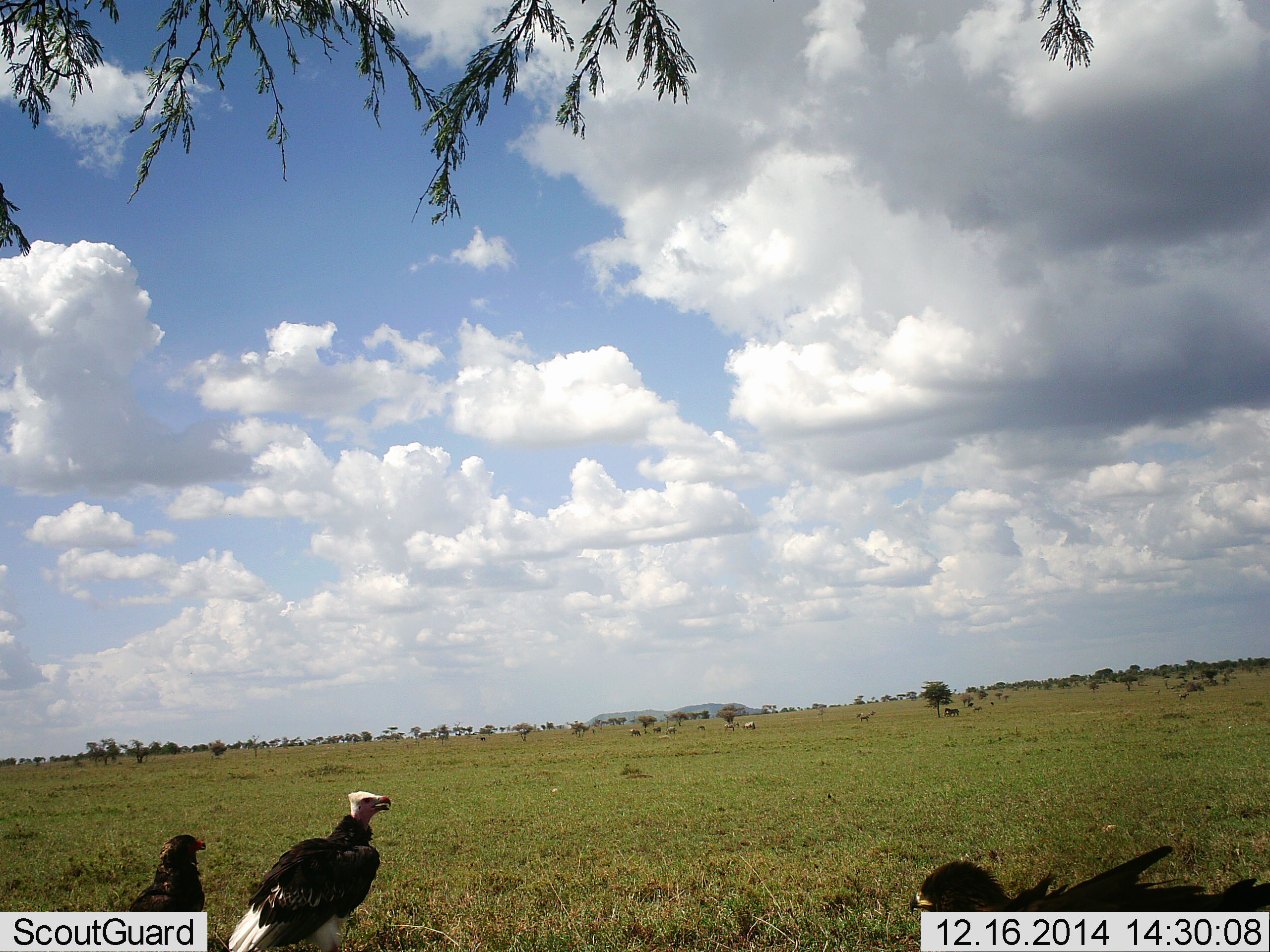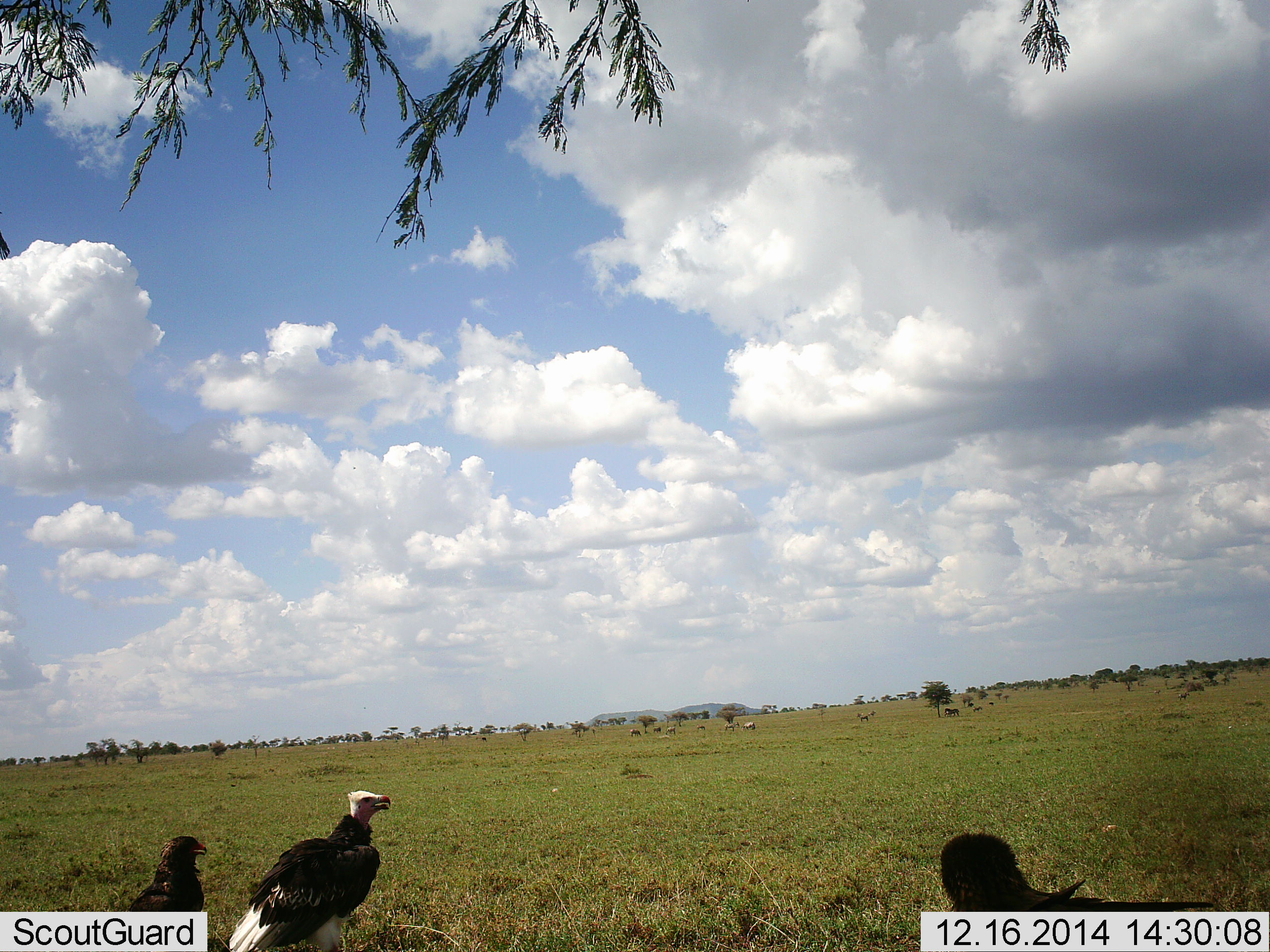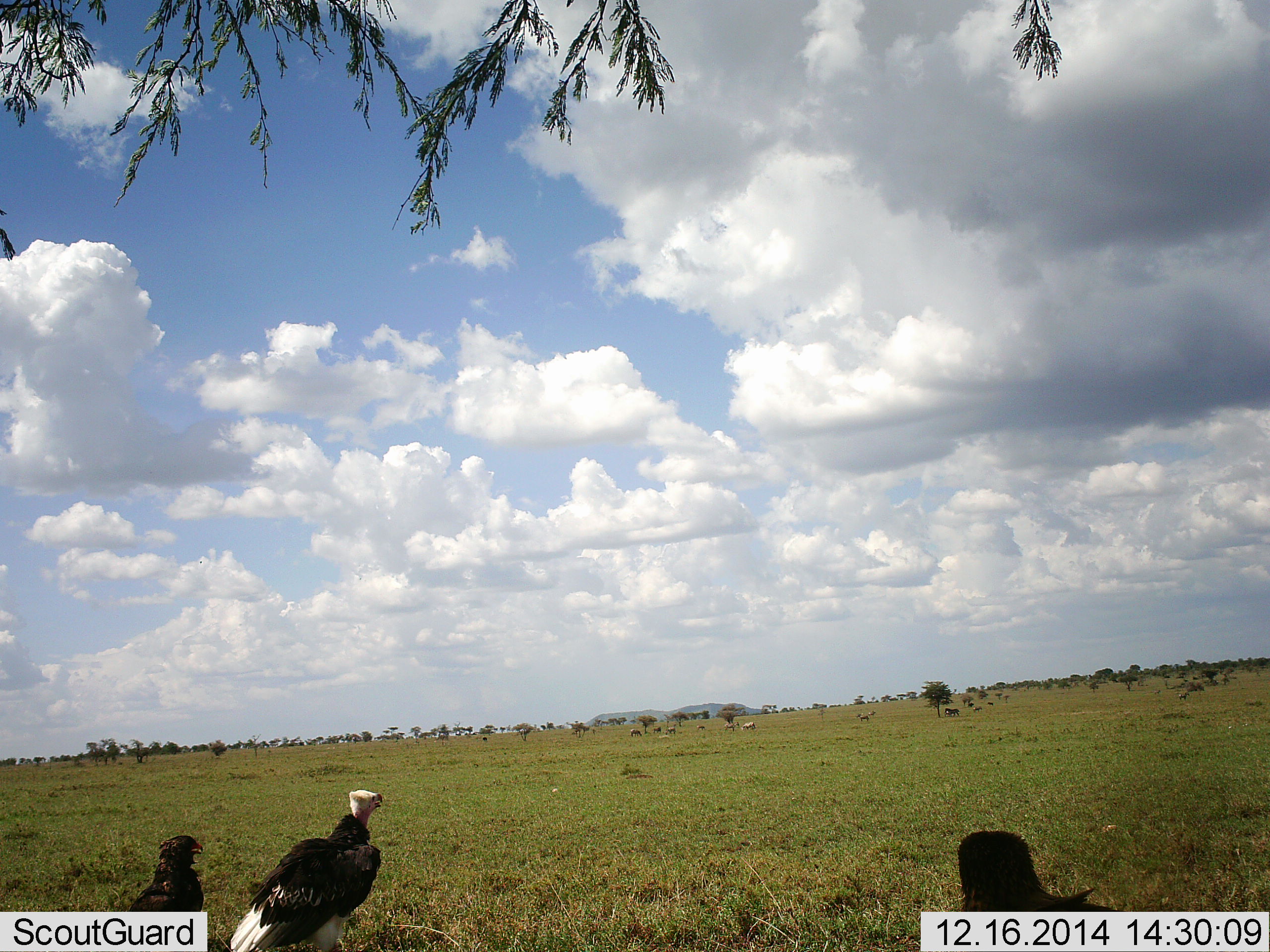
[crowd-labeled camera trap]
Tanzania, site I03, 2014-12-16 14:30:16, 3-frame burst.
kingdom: Animalia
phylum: Chordata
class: Aves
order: Accipitriformes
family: Accipitridae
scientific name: Accipitridae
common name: vulture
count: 2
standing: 94%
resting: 17%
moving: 6%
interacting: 0%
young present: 0%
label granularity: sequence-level